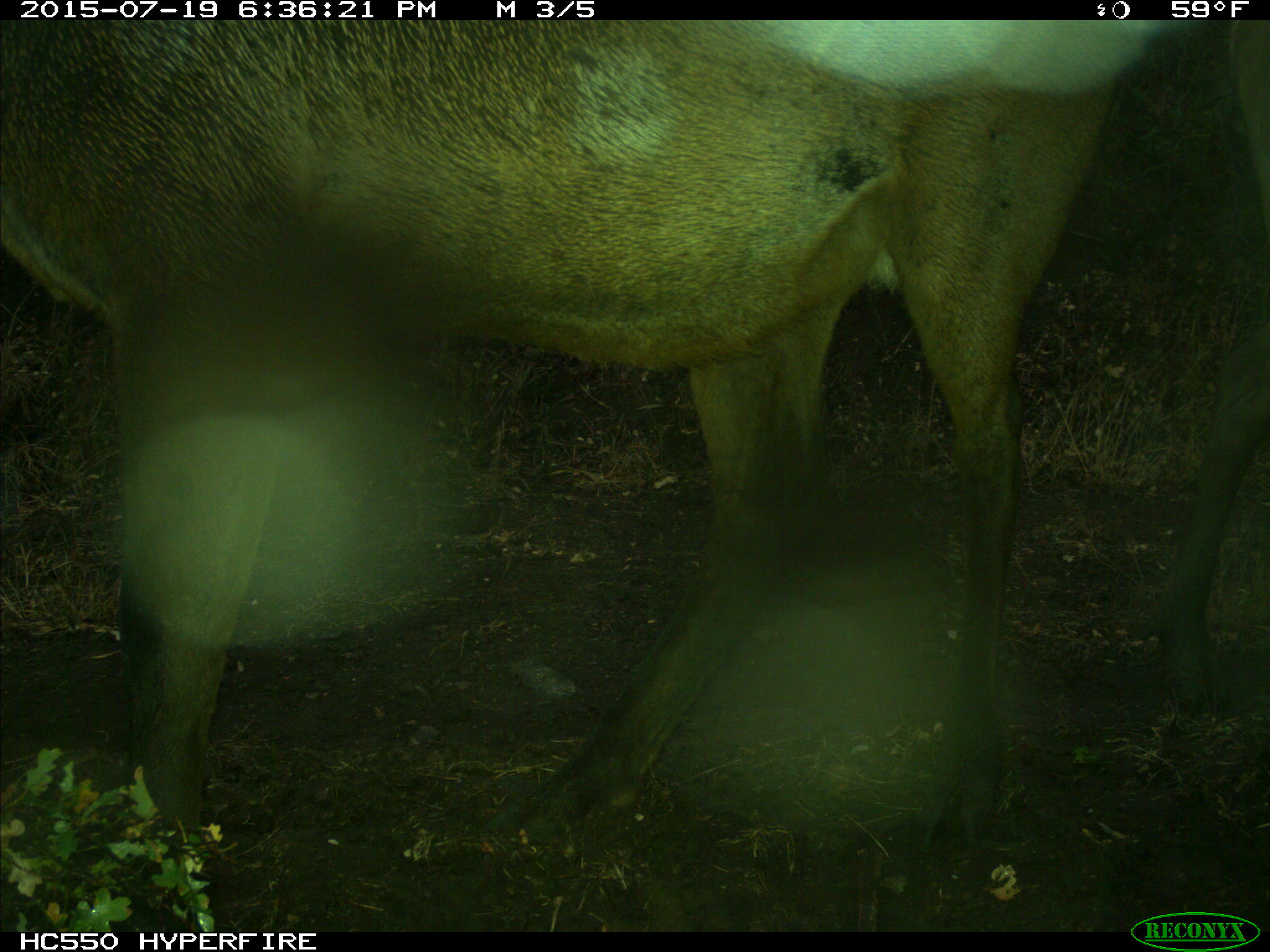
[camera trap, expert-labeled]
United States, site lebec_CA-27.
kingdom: Animalia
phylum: Chordata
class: Mammalia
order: Artiodactyla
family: Cervidae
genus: Cervus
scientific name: Cervus canadensis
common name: elk